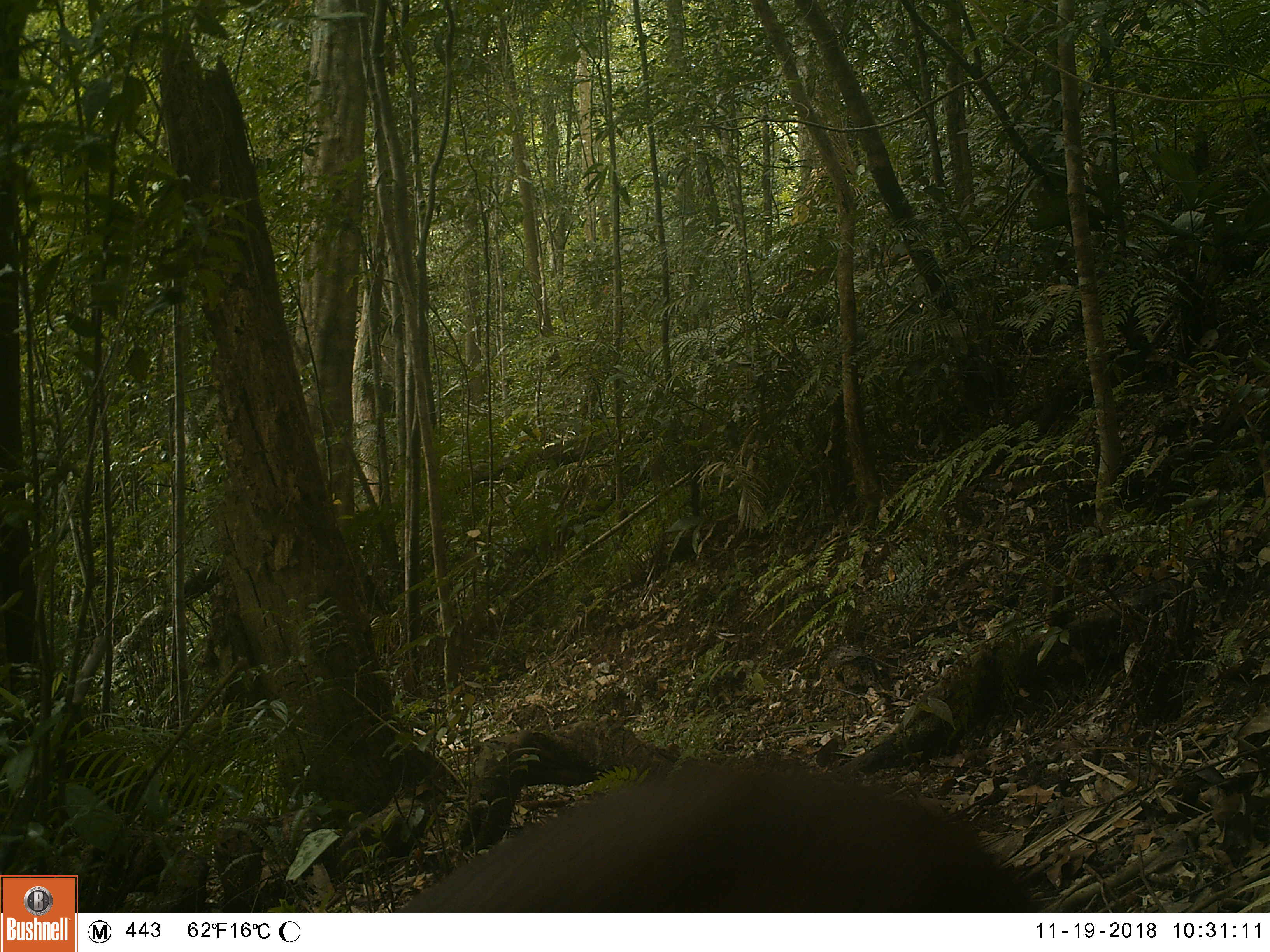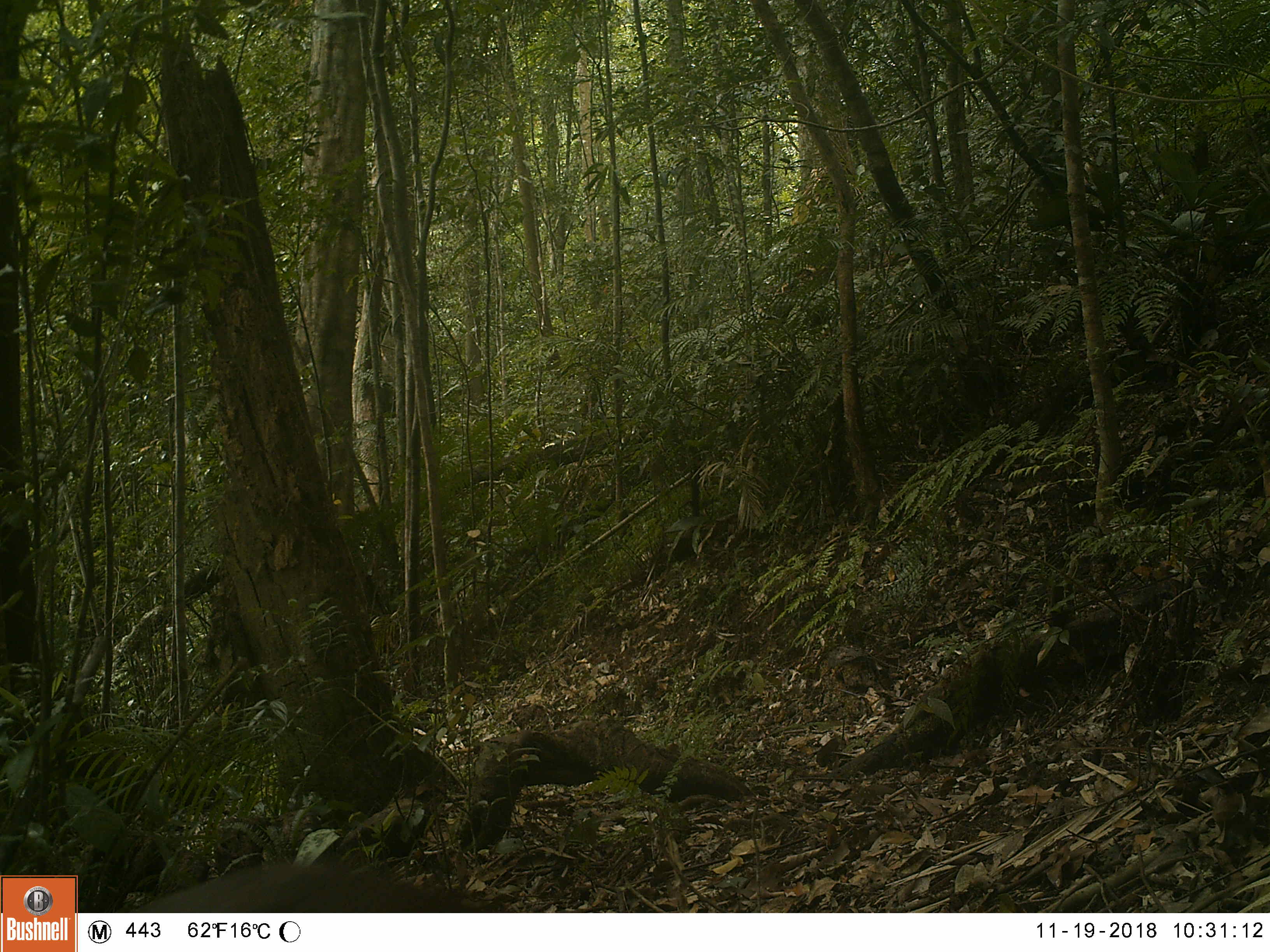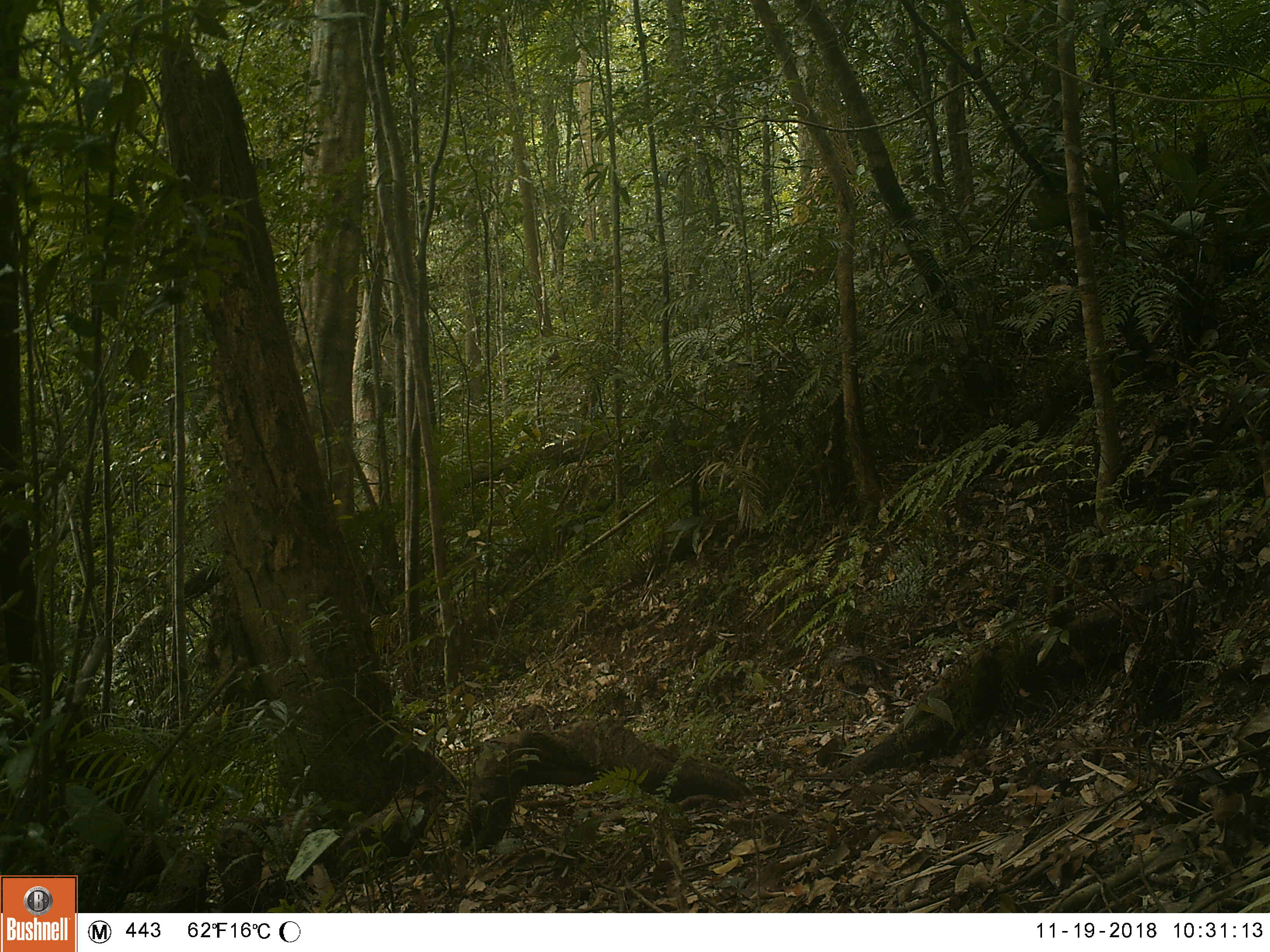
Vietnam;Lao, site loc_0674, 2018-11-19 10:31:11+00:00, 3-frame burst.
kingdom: Animalia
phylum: Chordata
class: Mammalia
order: Artiodactyla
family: Cervidae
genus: Muntiacus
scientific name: Muntiacus rooseveltorum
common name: roosevelt's muntjac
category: roosevelts muntjac group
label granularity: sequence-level